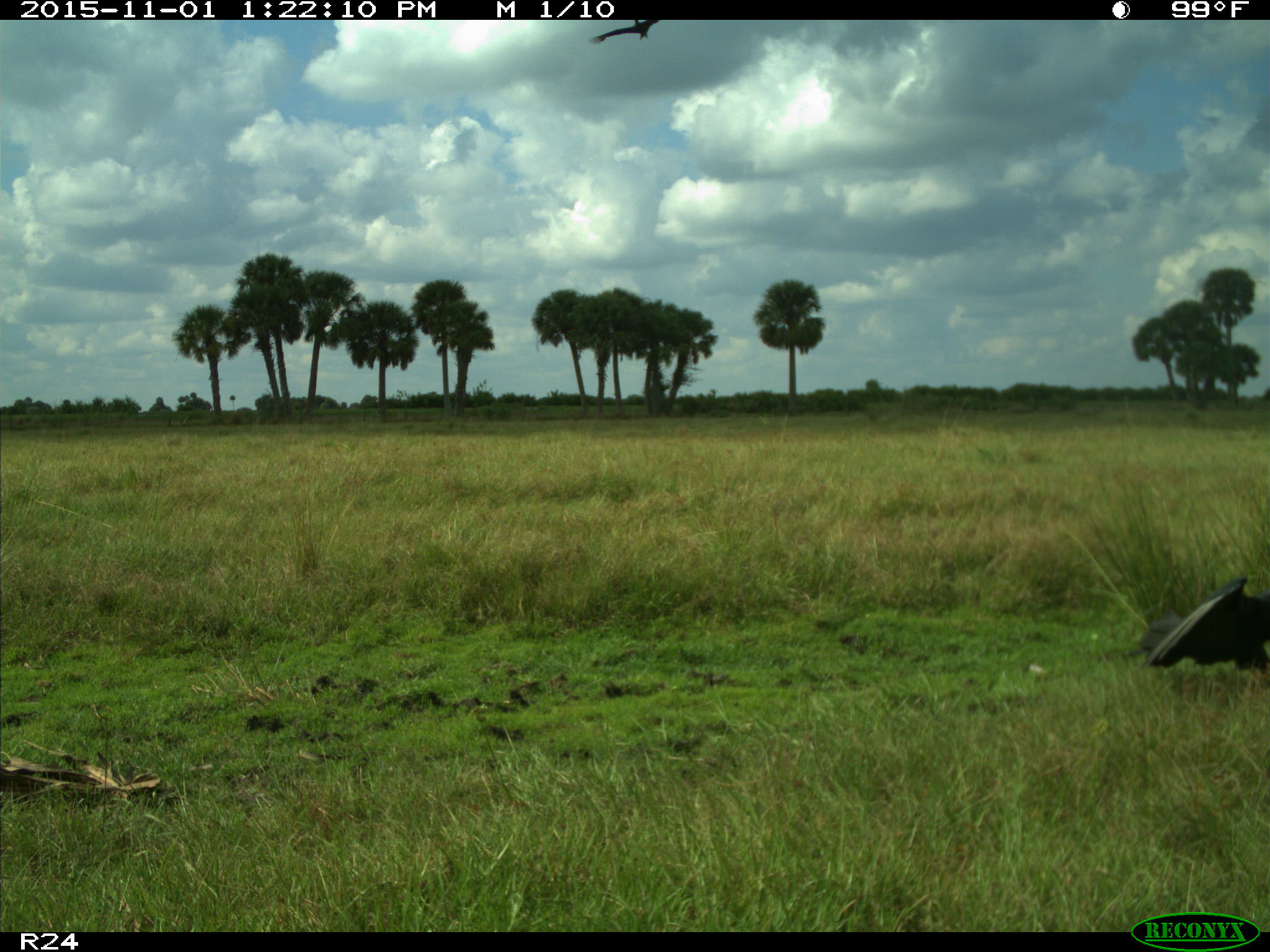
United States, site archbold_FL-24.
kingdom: Animalia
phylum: Chordata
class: Aves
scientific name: Aves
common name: birds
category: unidentified bird